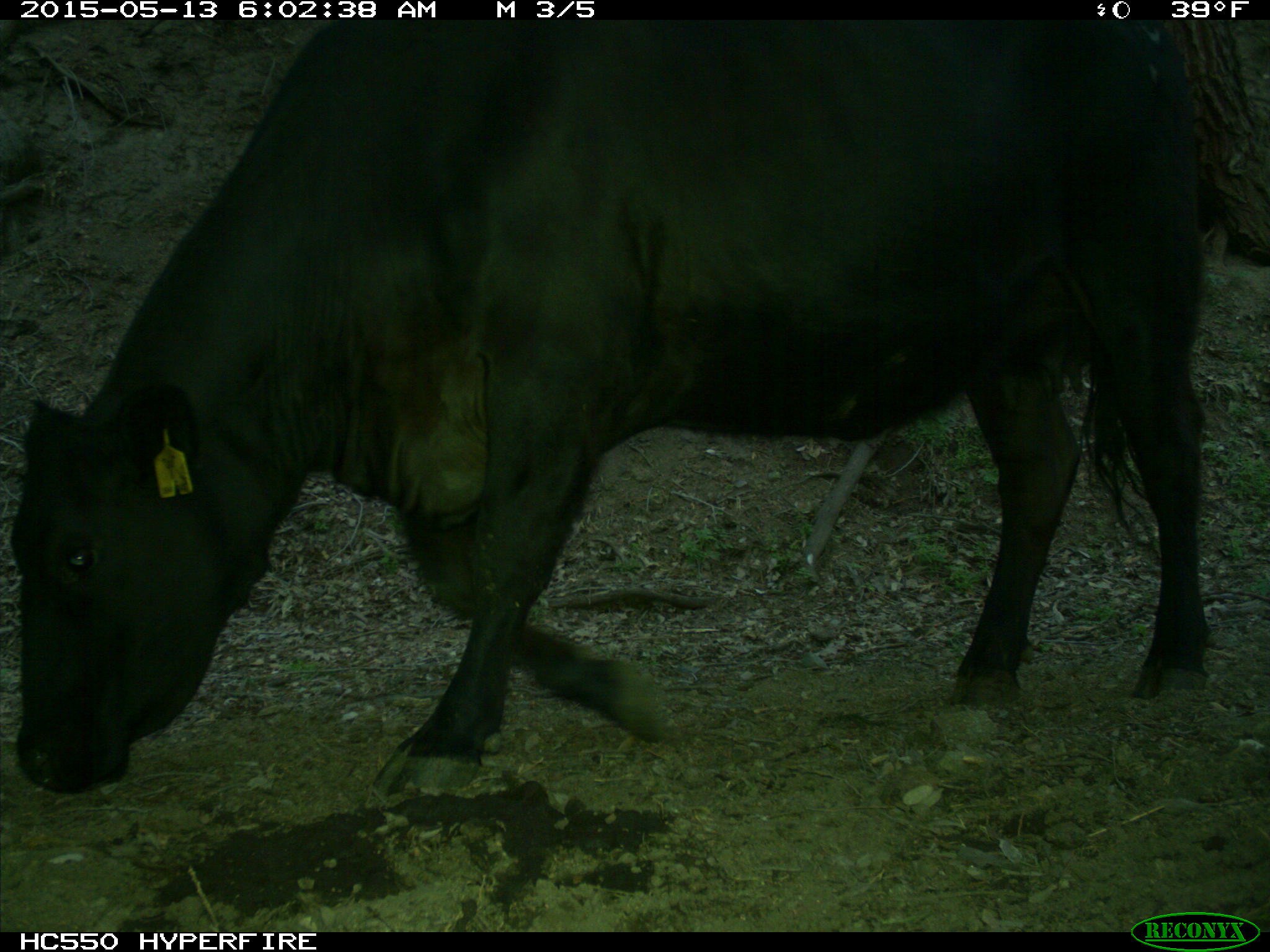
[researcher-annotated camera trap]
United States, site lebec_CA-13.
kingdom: Animalia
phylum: Chordata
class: Mammalia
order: Artiodactyla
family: Bovidae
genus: Bos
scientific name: Bos taurus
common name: domestic cow